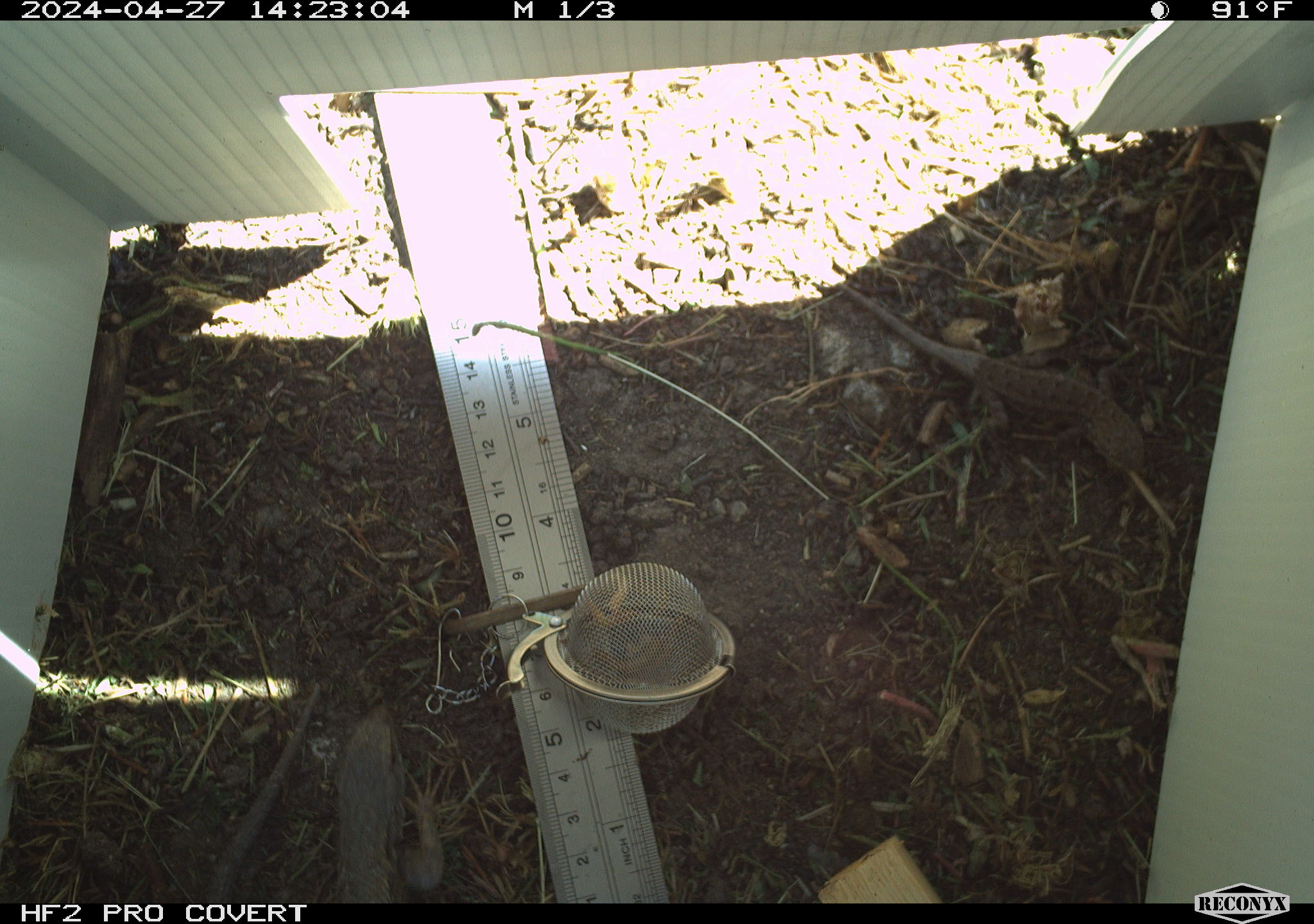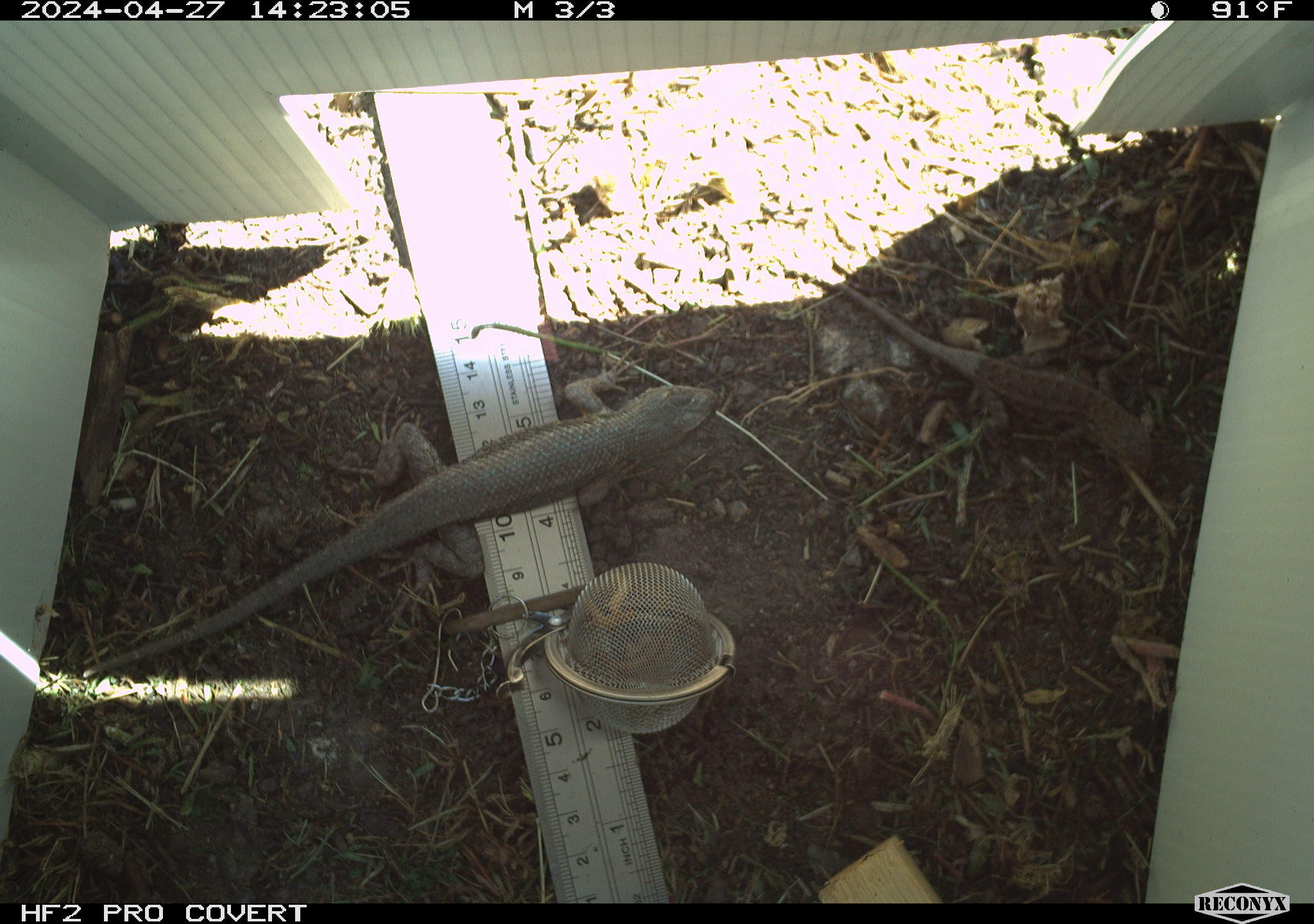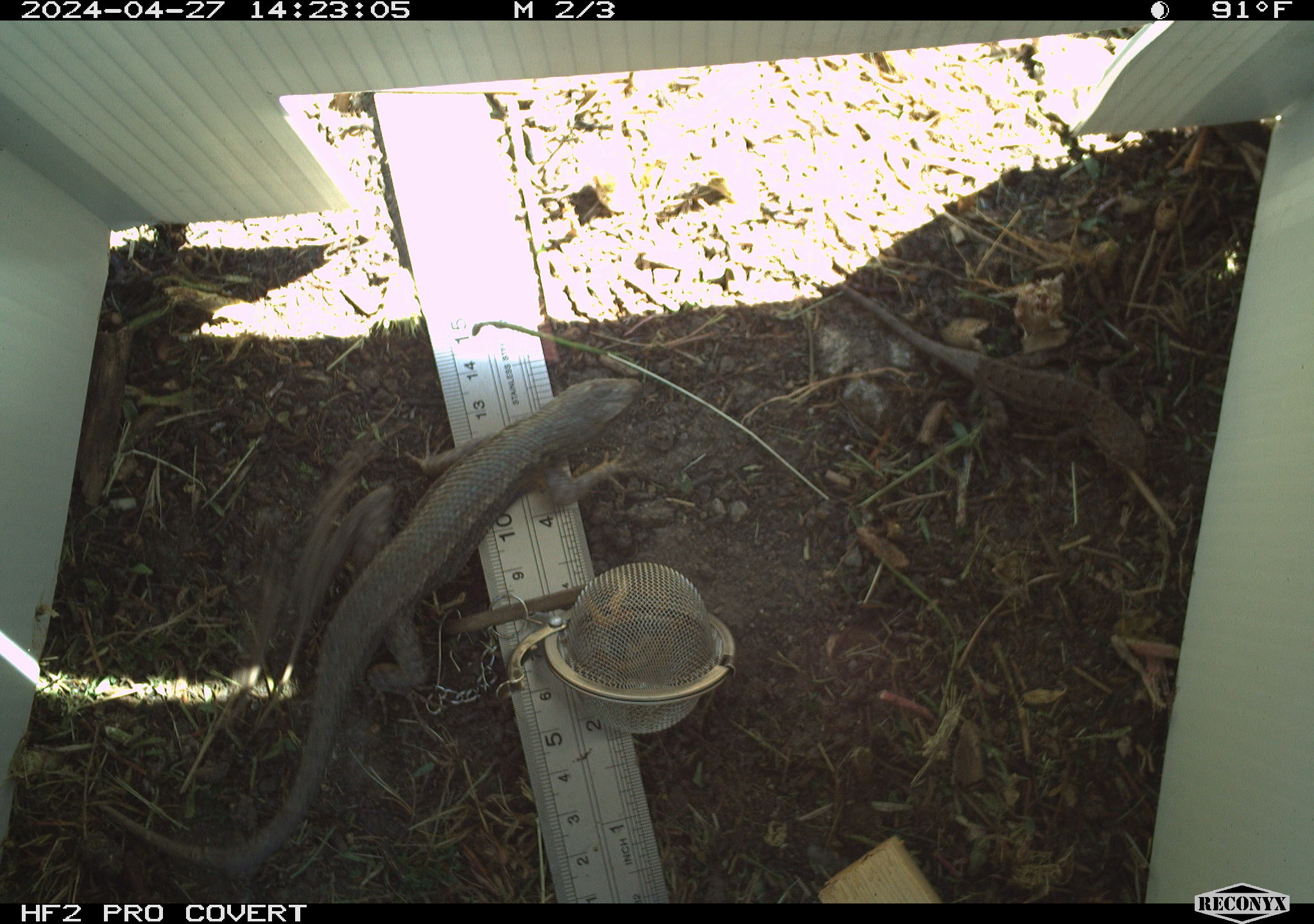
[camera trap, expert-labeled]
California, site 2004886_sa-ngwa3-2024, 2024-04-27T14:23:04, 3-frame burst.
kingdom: Animalia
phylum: Chordata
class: Reptilia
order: Squamata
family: Phrynosomatidae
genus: Sceloporus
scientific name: Sceloporus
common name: spiny lizards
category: sceloporus species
Sceloporus species (spiny lizards) (Sceloporus).